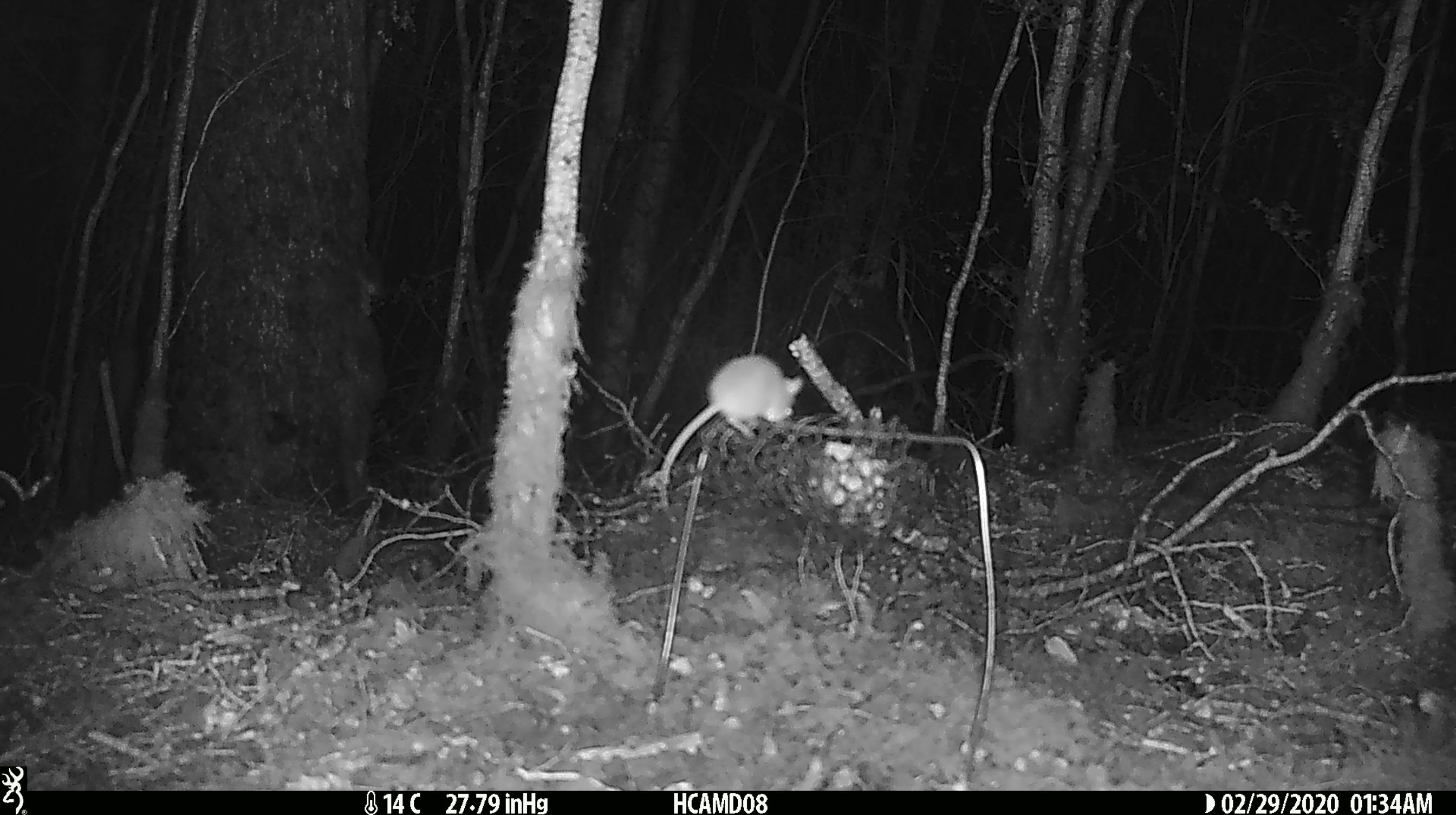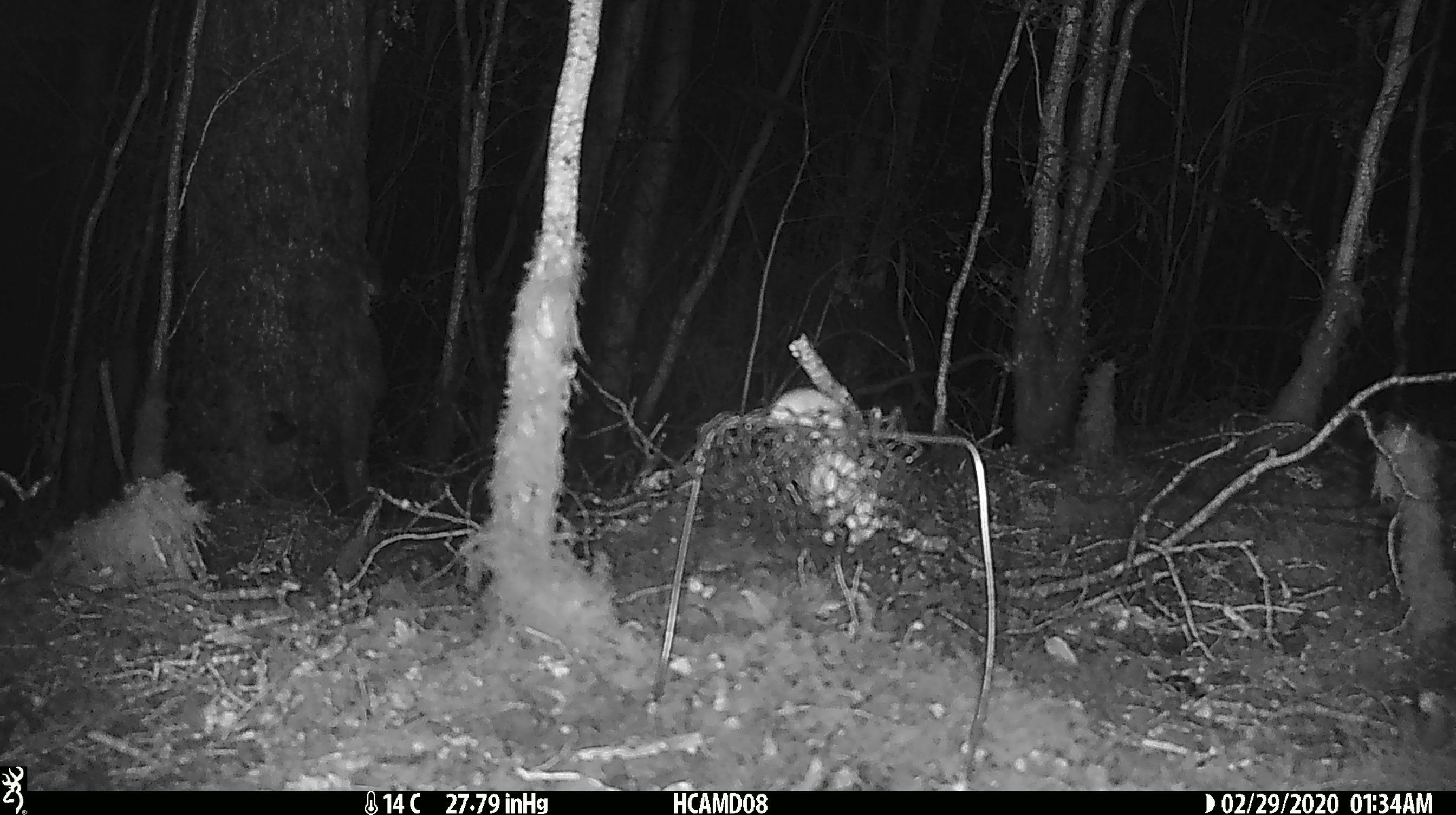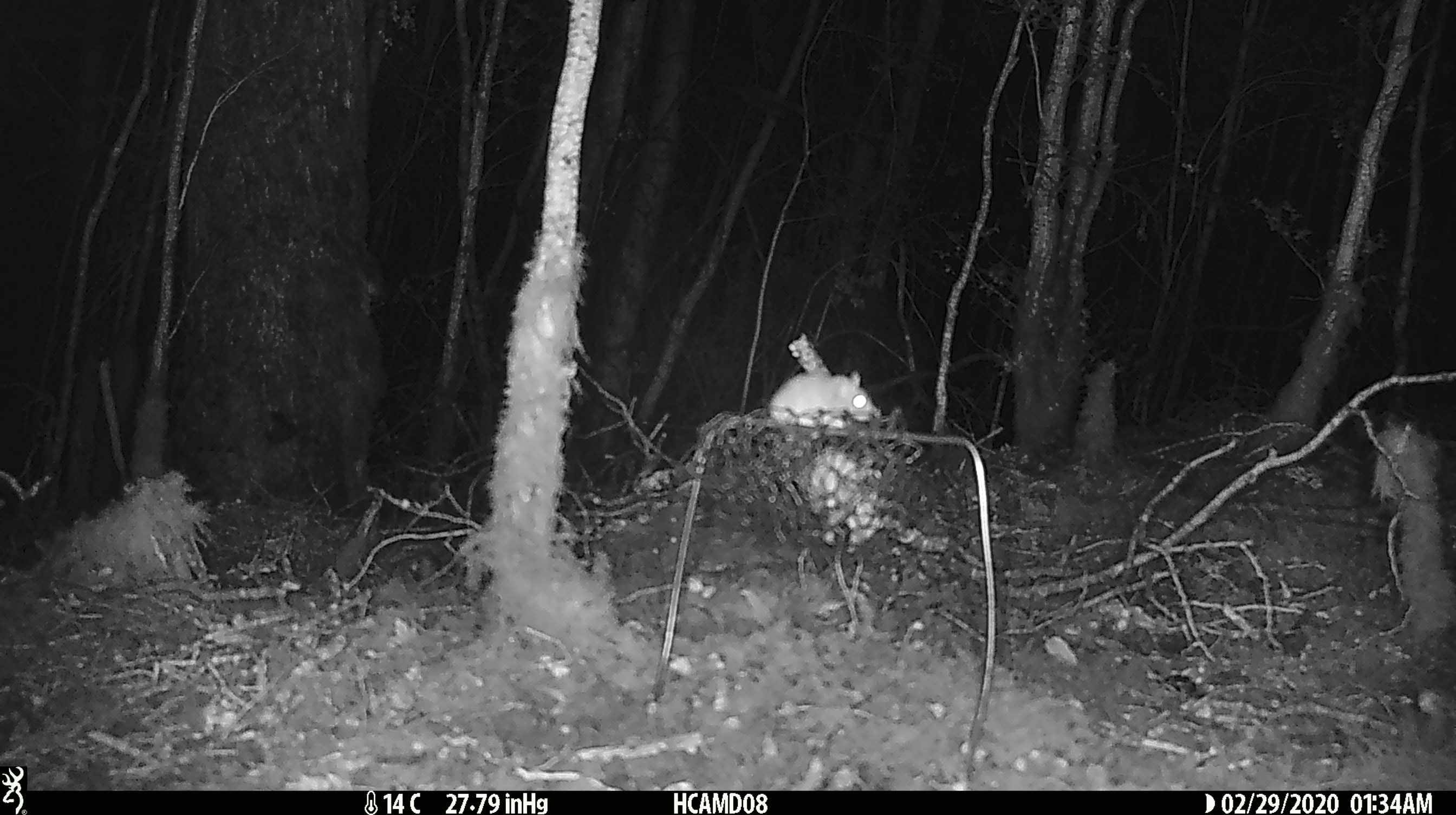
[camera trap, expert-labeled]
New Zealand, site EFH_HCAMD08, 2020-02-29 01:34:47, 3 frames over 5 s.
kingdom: Animalia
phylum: Chordata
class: Mammalia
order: Rodentia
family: Muridae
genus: Mus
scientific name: Mus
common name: mouse